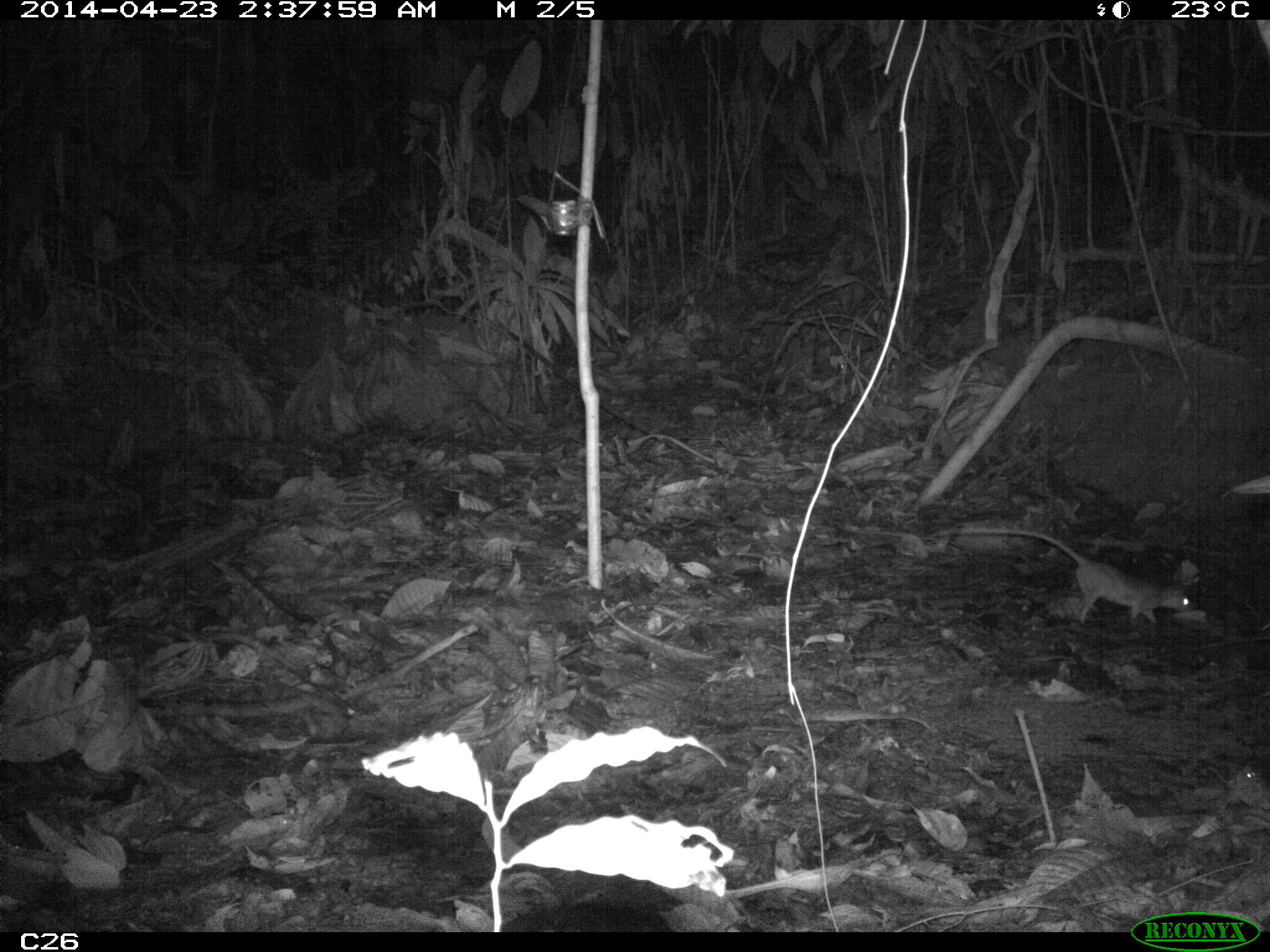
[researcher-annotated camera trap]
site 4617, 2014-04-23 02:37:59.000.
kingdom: Animalia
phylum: Chordata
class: Mammalia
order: Rodentia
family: Muridae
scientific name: Muridae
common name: mice, rats, and gerbils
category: unknown mouse or rat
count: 1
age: adult